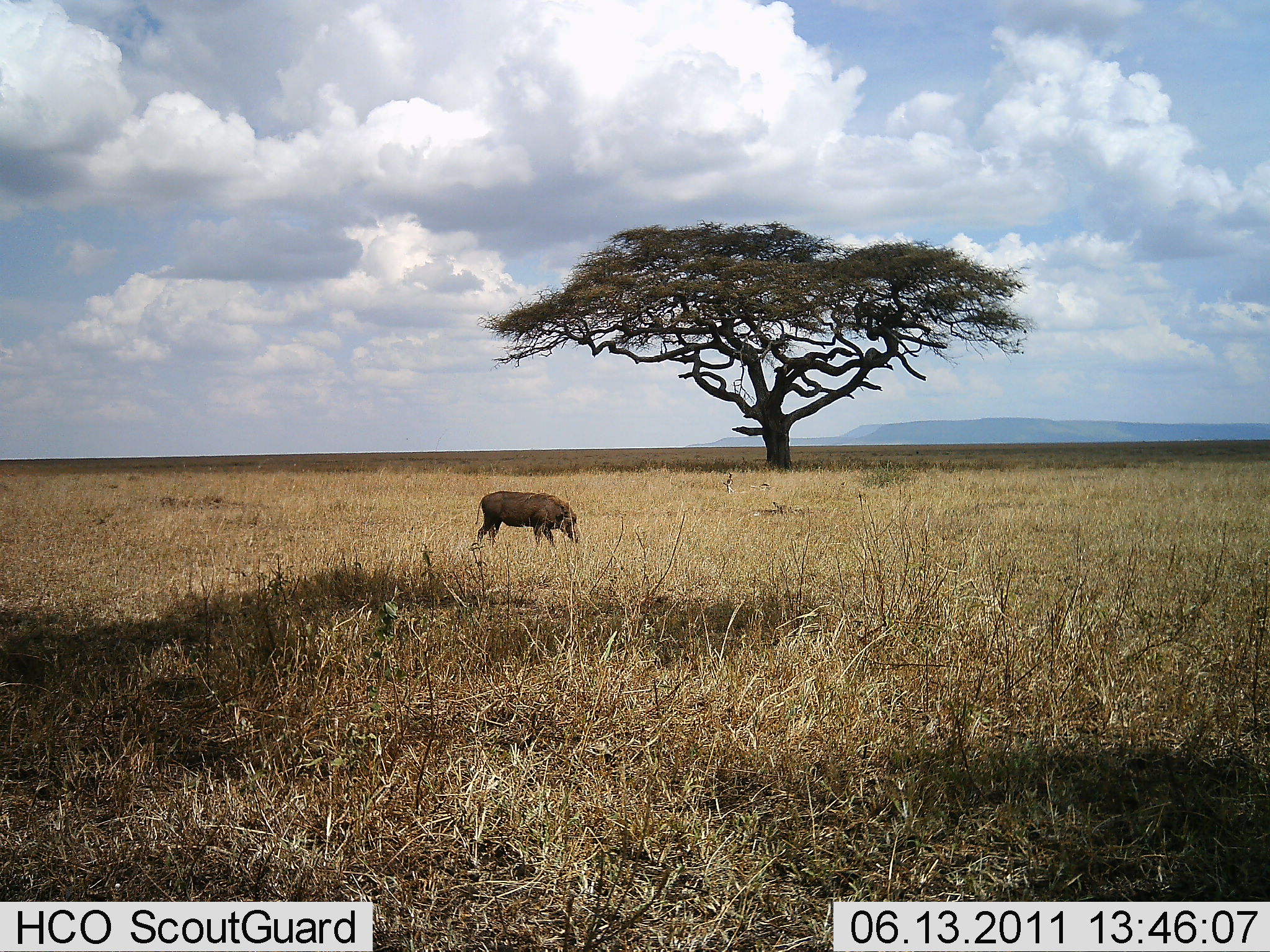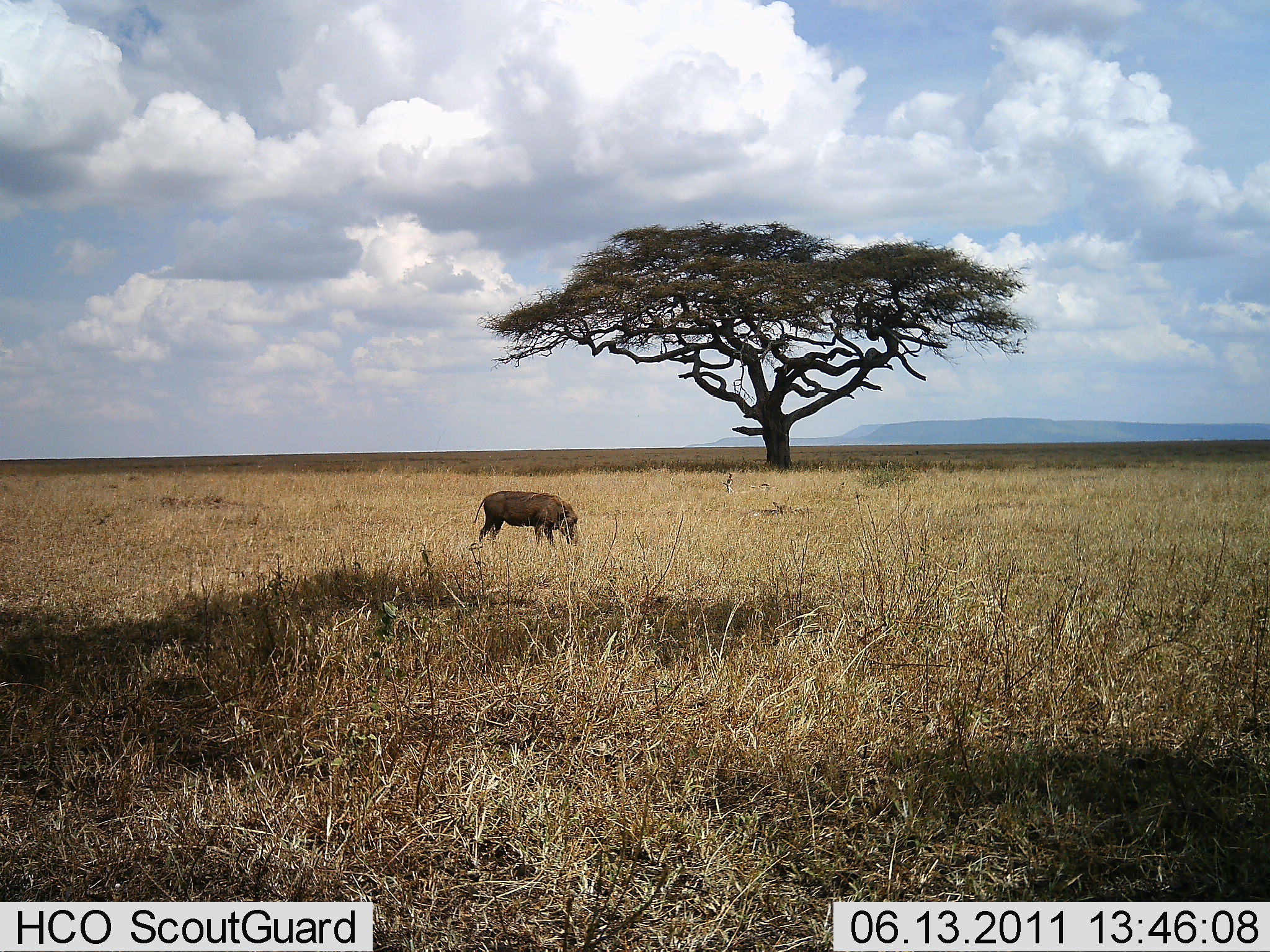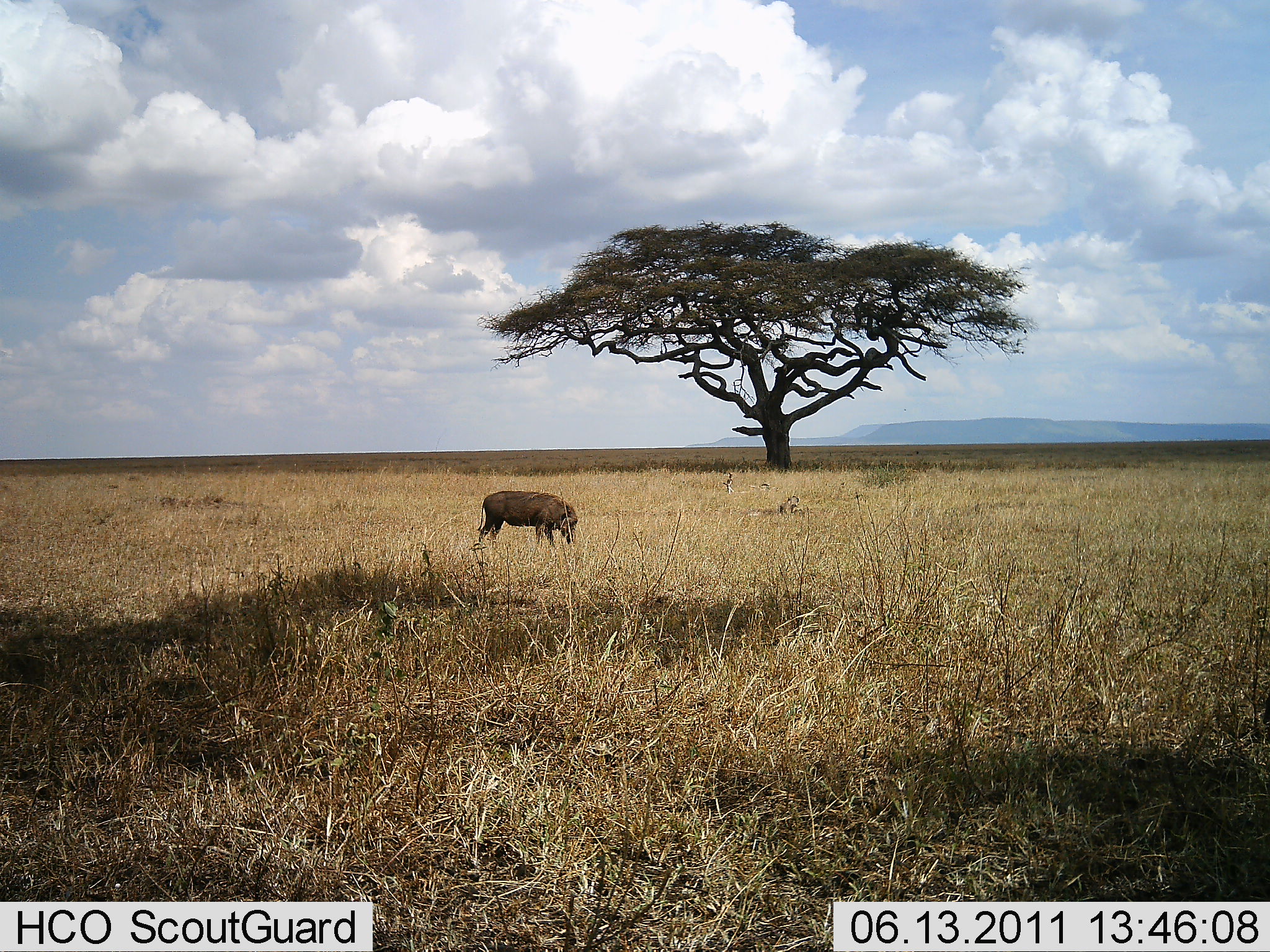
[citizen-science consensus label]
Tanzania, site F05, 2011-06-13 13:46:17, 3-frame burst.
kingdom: Animalia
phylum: Chordata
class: Mammalia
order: Artiodactyla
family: Suidae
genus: Phacochoerus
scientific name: Phacochoerus africanus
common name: warthog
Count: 1.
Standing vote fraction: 14%.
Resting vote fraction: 0%.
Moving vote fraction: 0%.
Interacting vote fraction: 0%.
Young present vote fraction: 0%.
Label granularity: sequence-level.